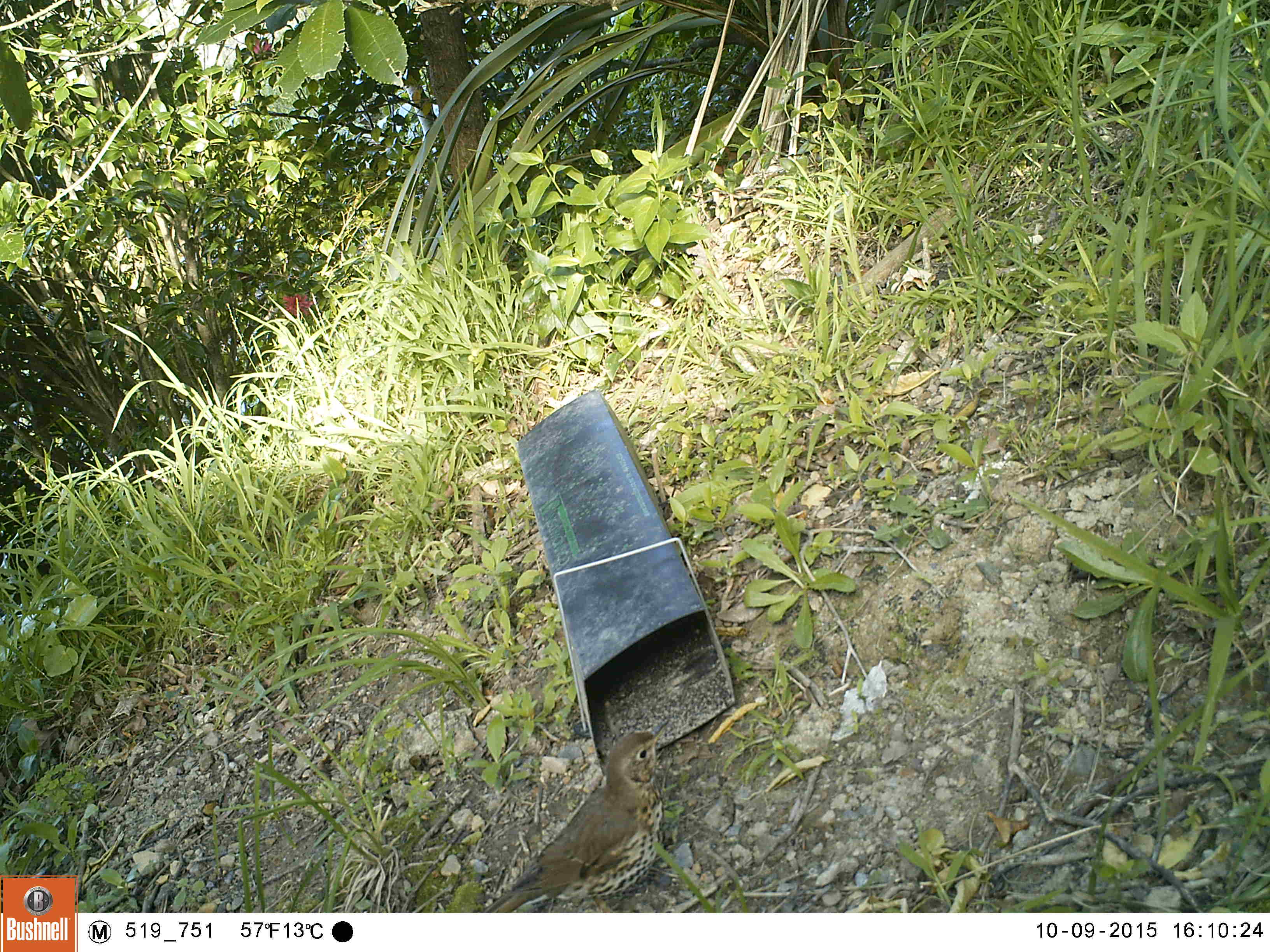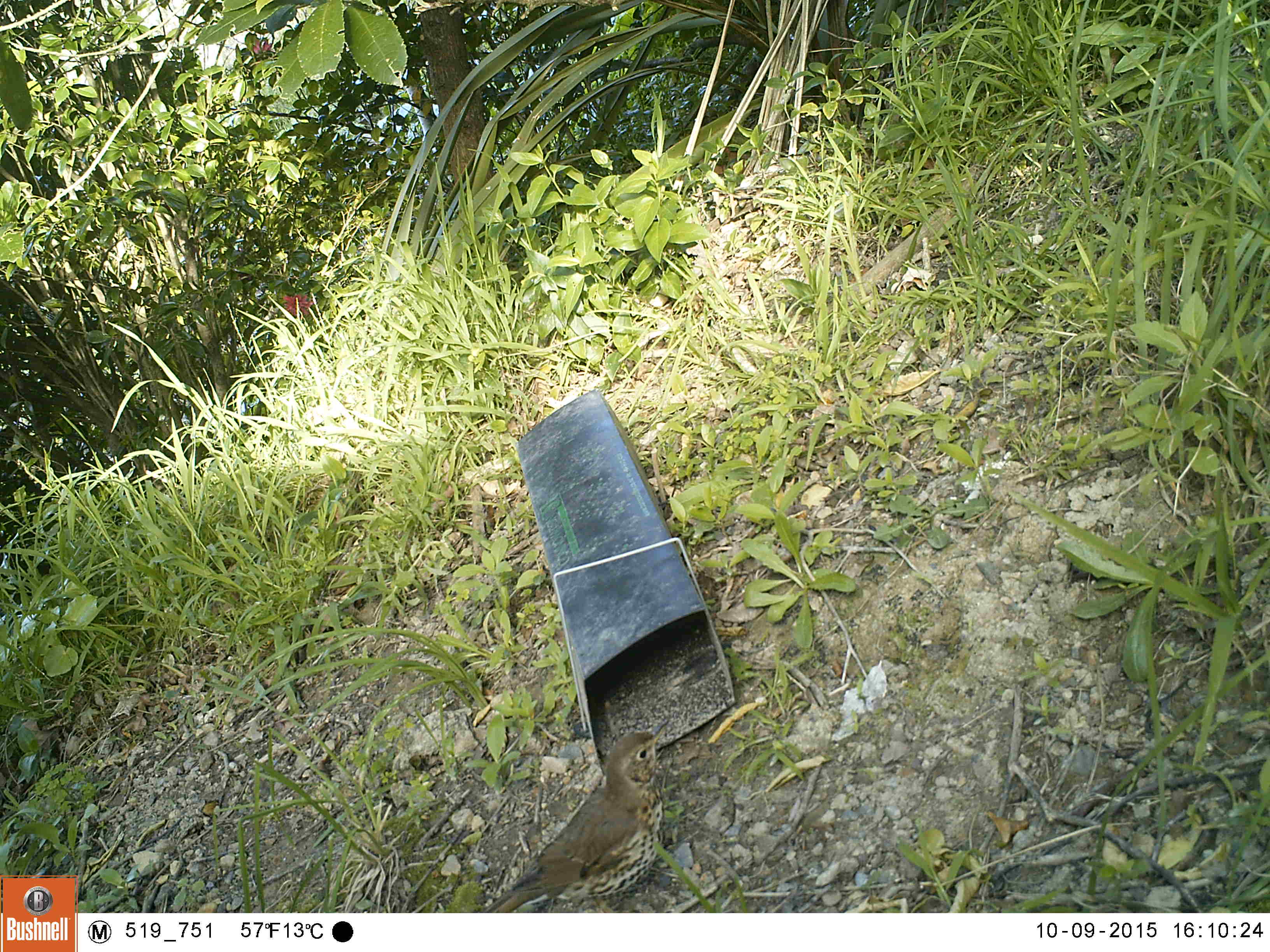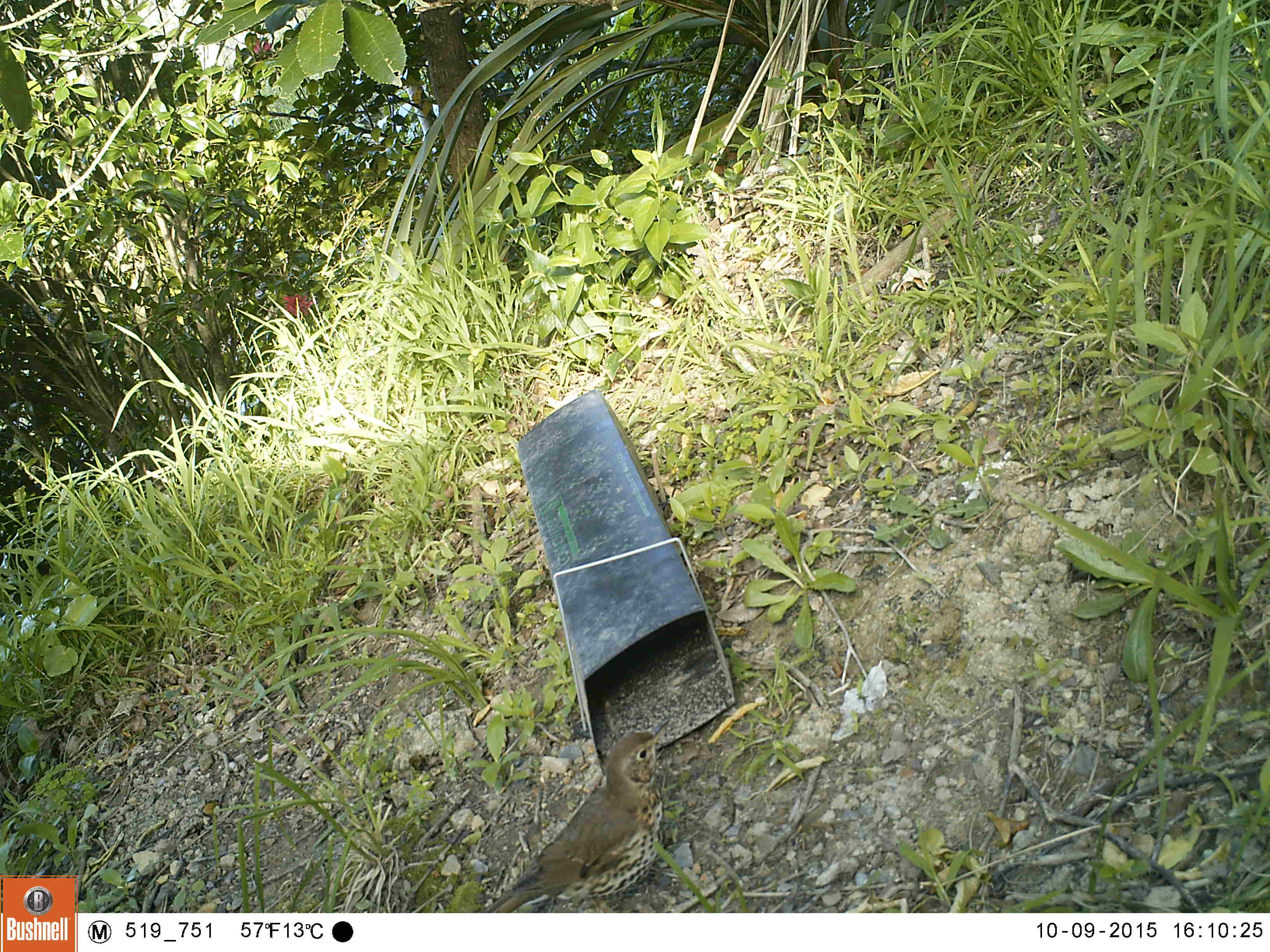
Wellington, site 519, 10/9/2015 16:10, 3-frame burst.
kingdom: Animalia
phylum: Chordata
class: Aves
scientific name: Aves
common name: bird